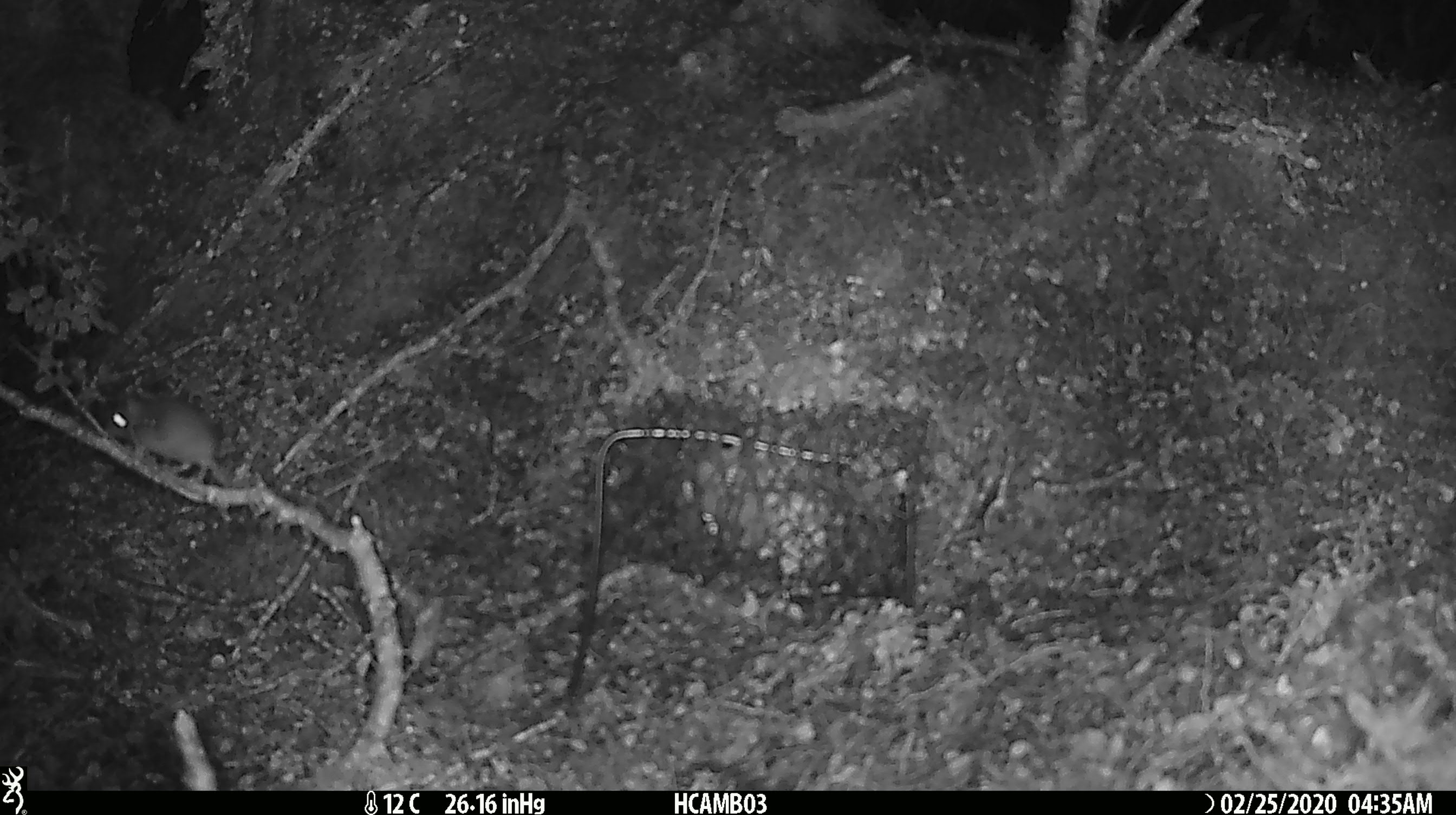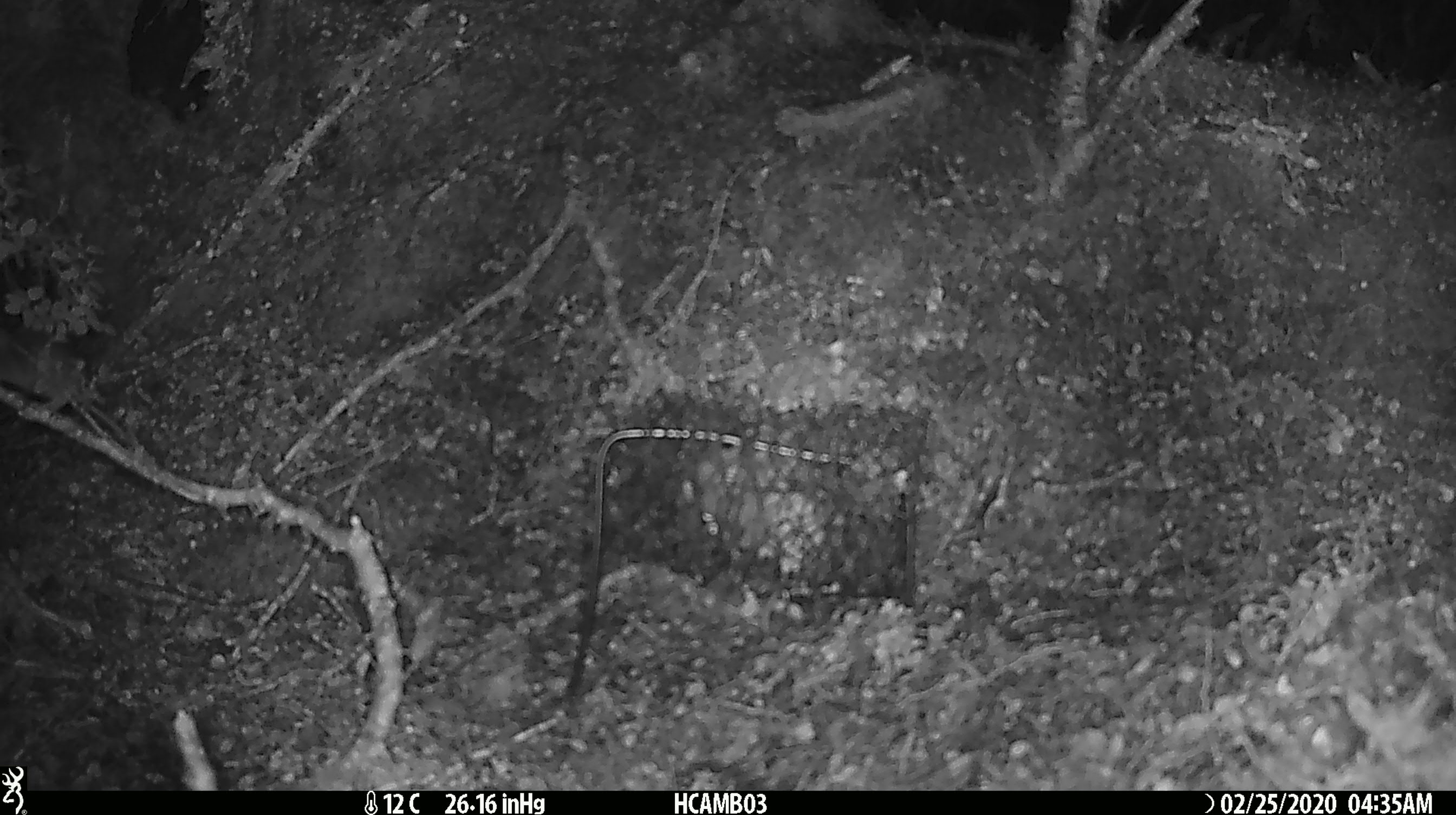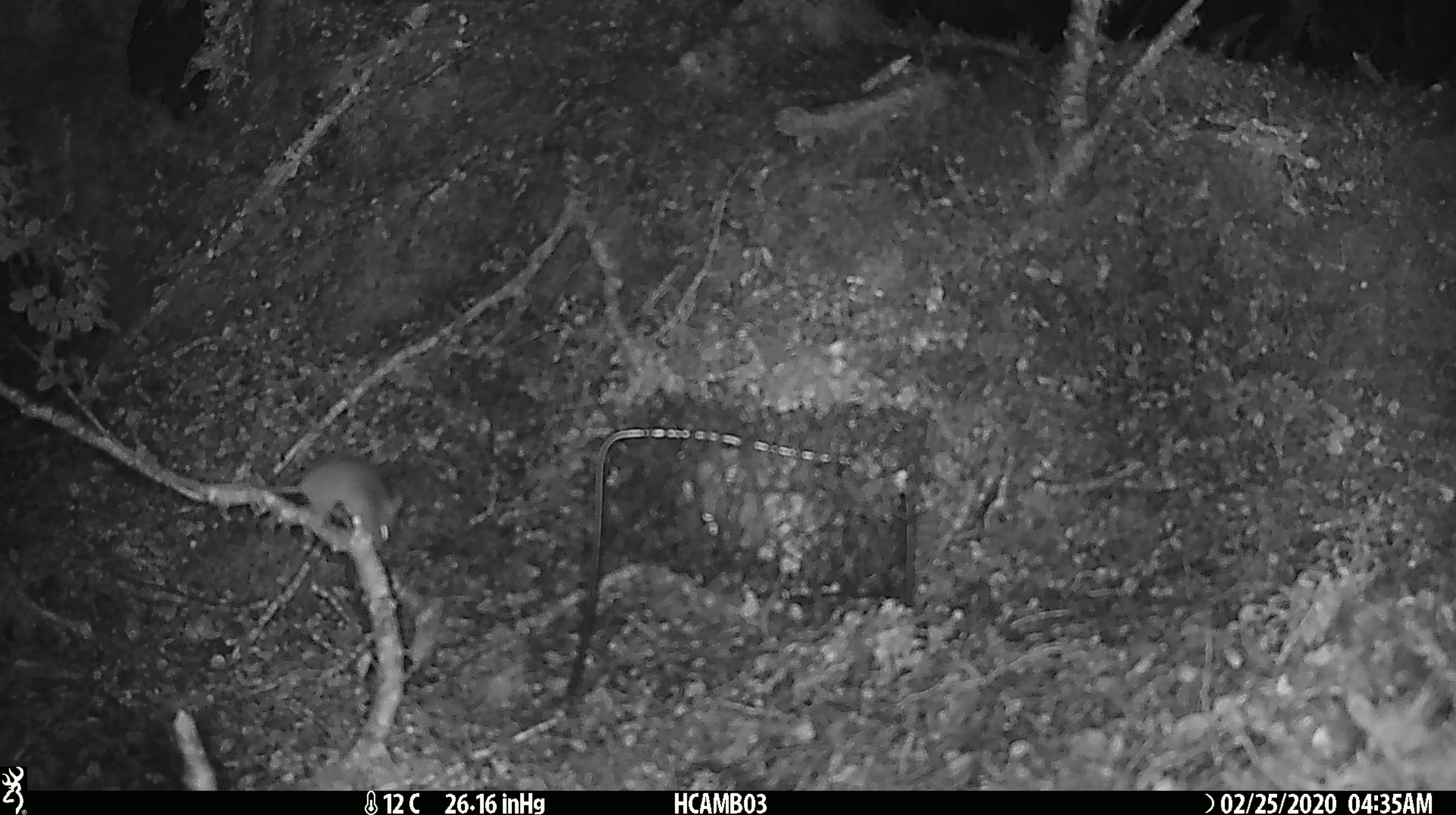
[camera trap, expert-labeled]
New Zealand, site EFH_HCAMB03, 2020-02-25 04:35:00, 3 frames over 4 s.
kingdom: Animalia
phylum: Chordata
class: Mammalia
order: Rodentia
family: Muridae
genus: Mus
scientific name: Mus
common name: mouse